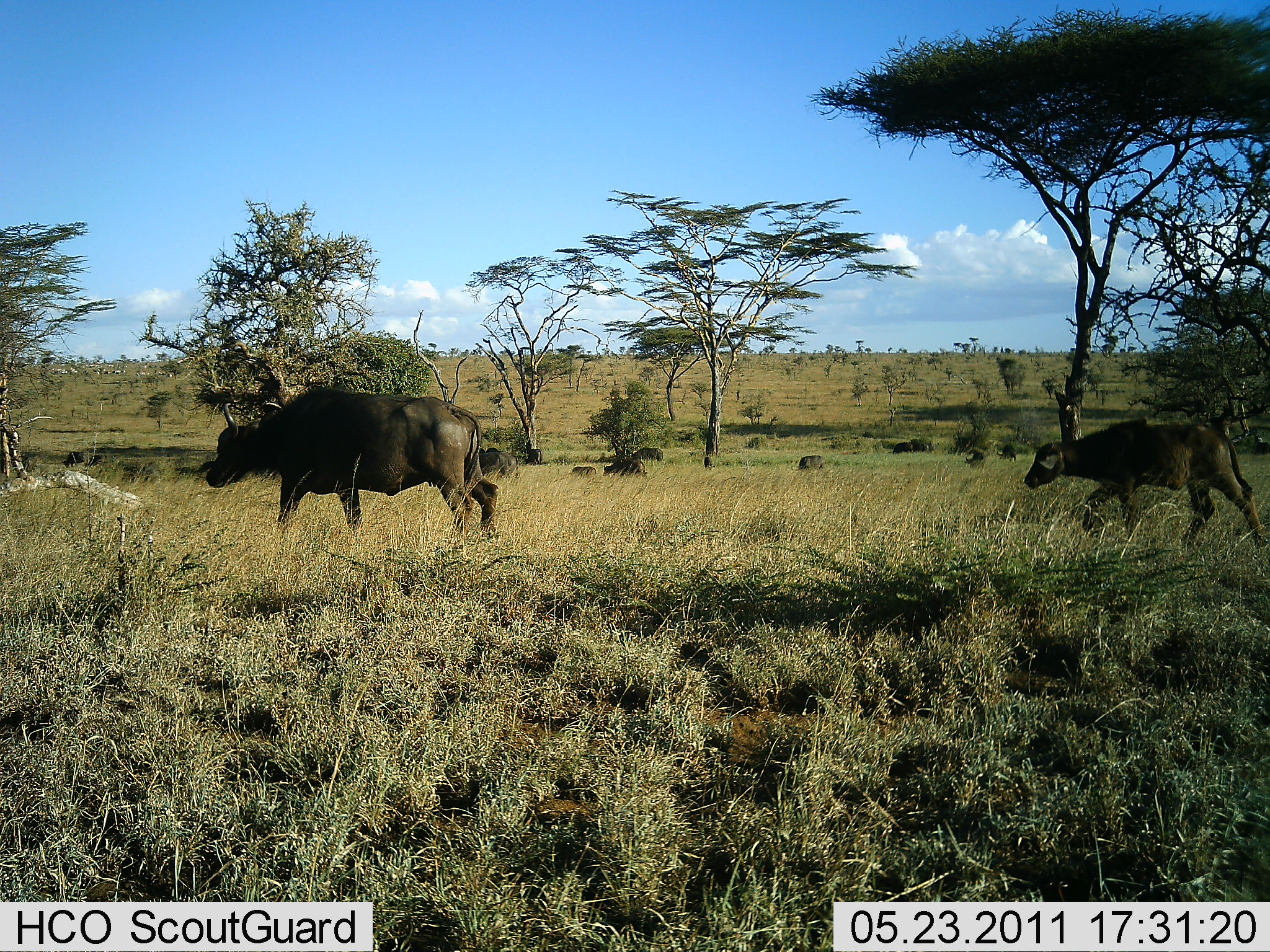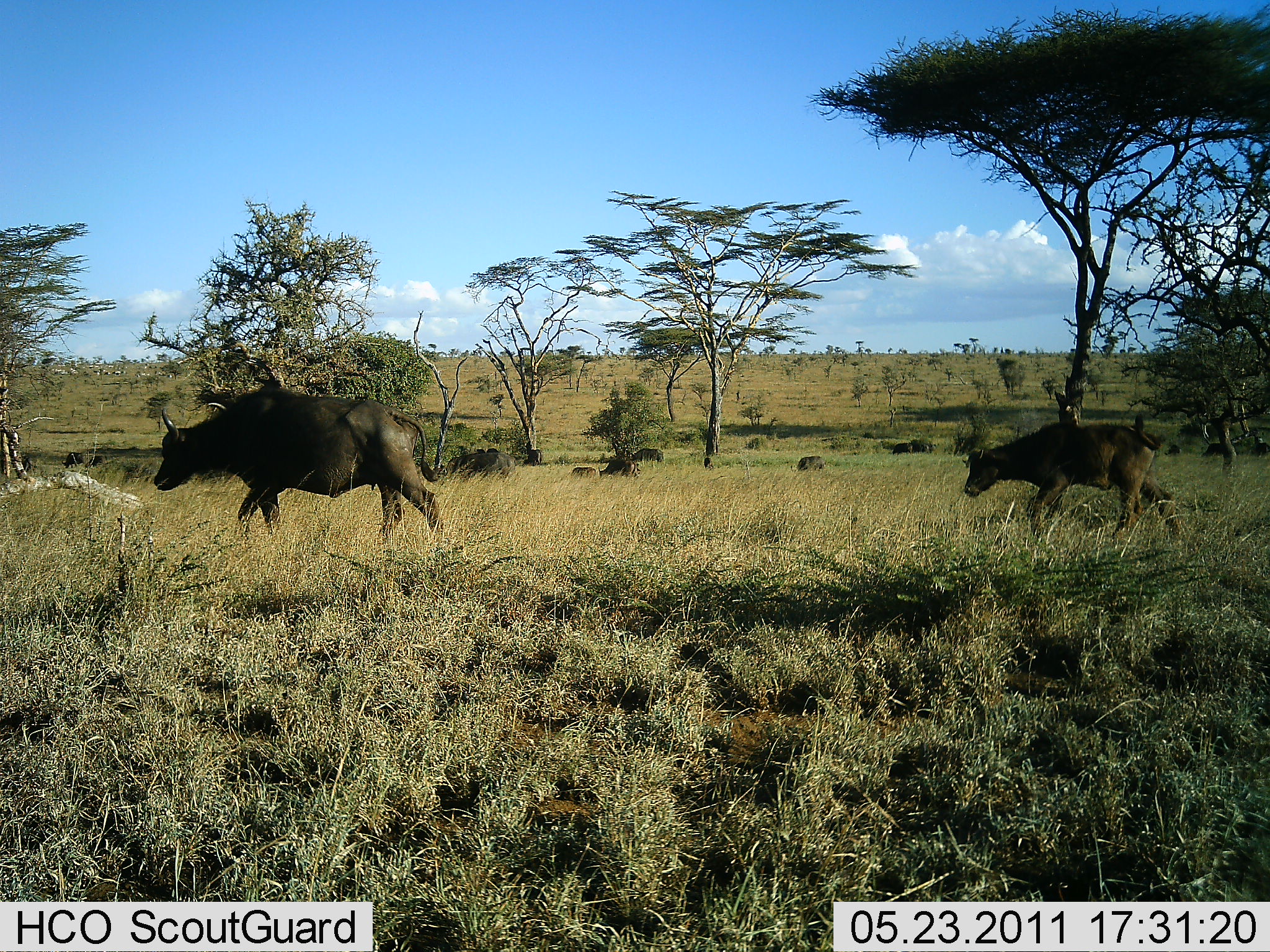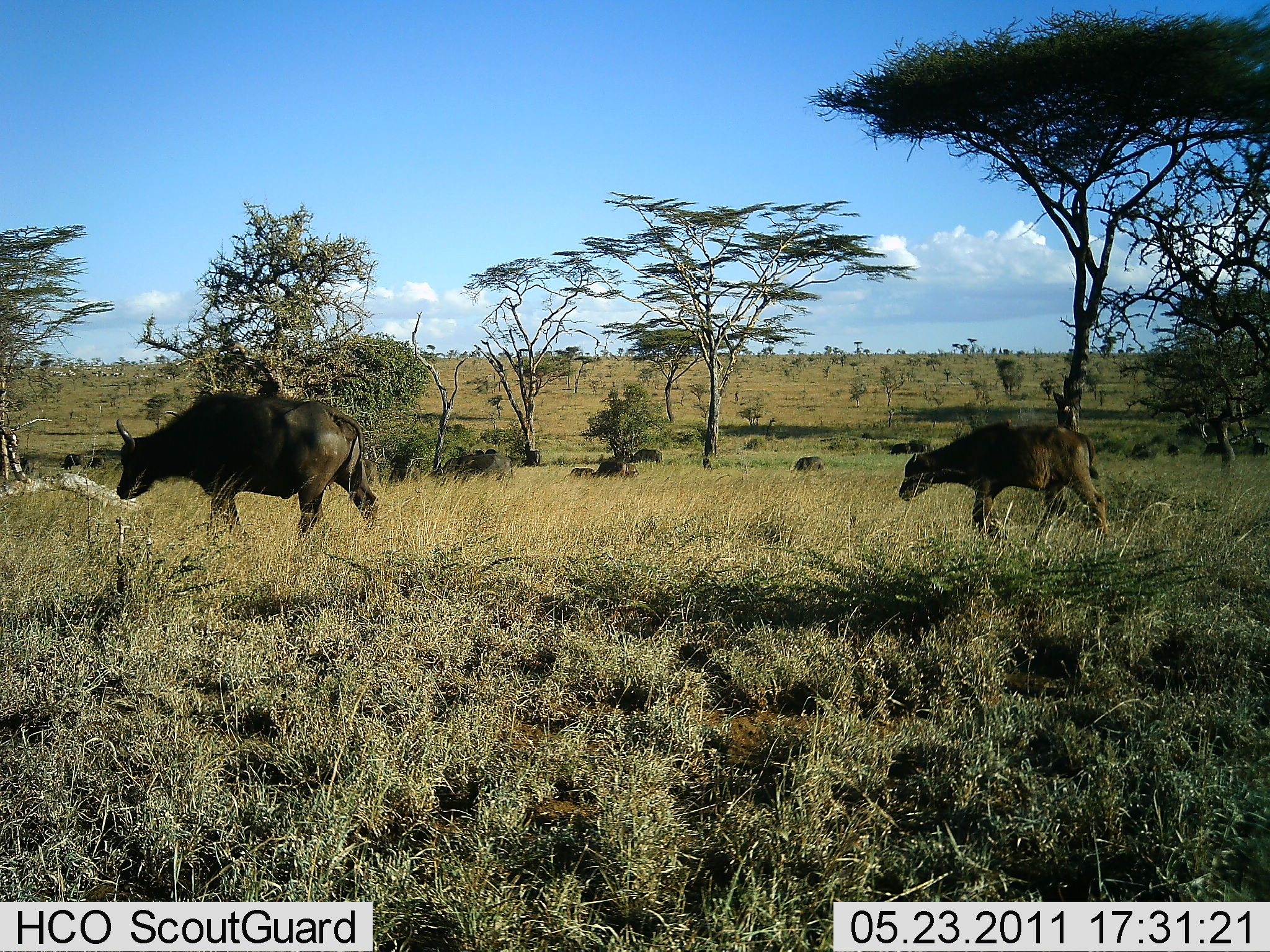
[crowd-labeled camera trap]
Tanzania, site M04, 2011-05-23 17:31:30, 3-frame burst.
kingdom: Animalia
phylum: Chordata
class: Mammalia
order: Artiodactyla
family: Bovidae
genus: Syncerus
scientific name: Syncerus caffer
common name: cape buffalo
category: buffalo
Buffalo (cape buffalo) (Syncerus caffer), count 10. Behavior (volunteer vote fractions): standing 33%, resting 0%, moving 92%, interacting 0%. Young present (vote fraction): 67%. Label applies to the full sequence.